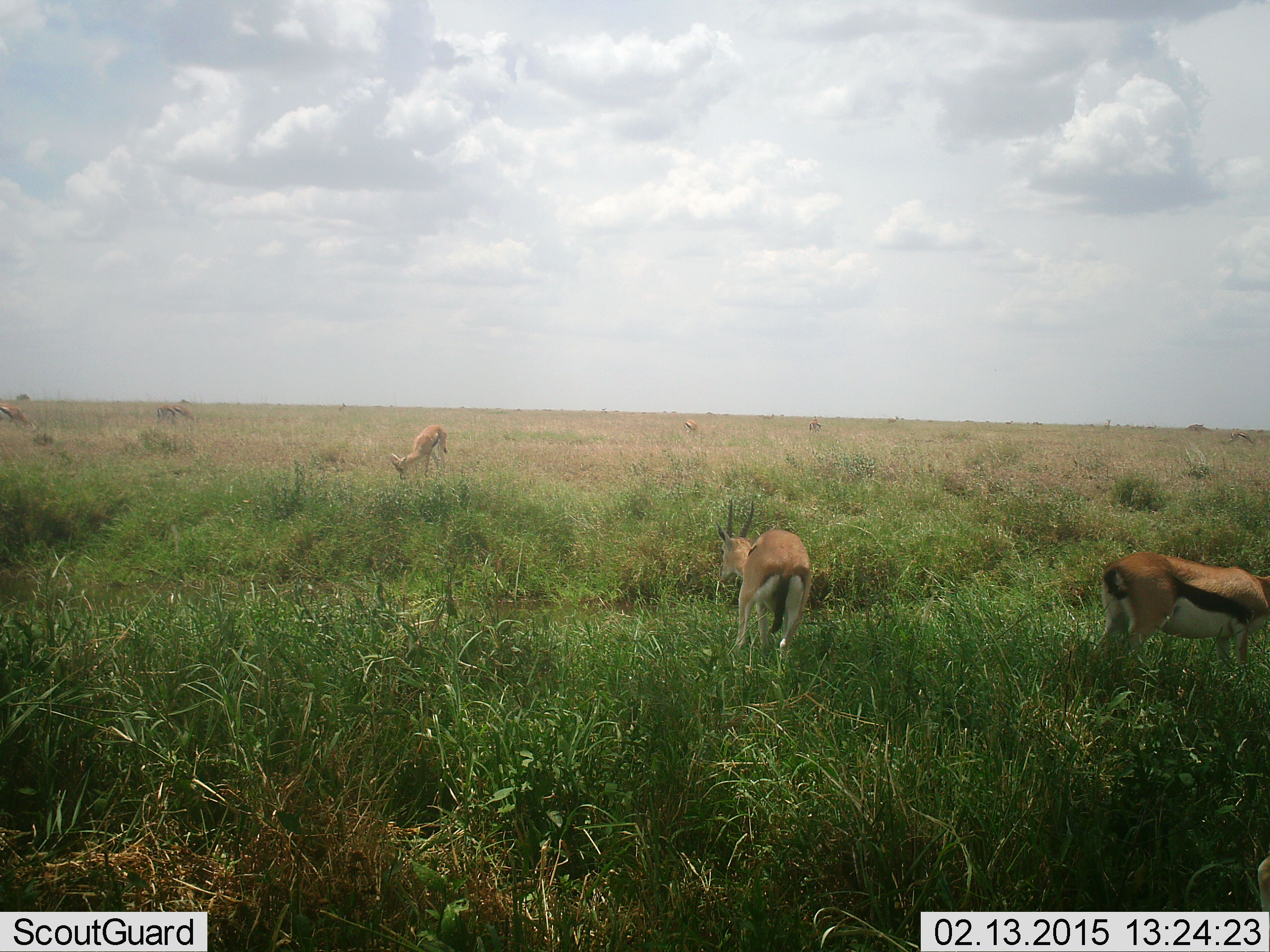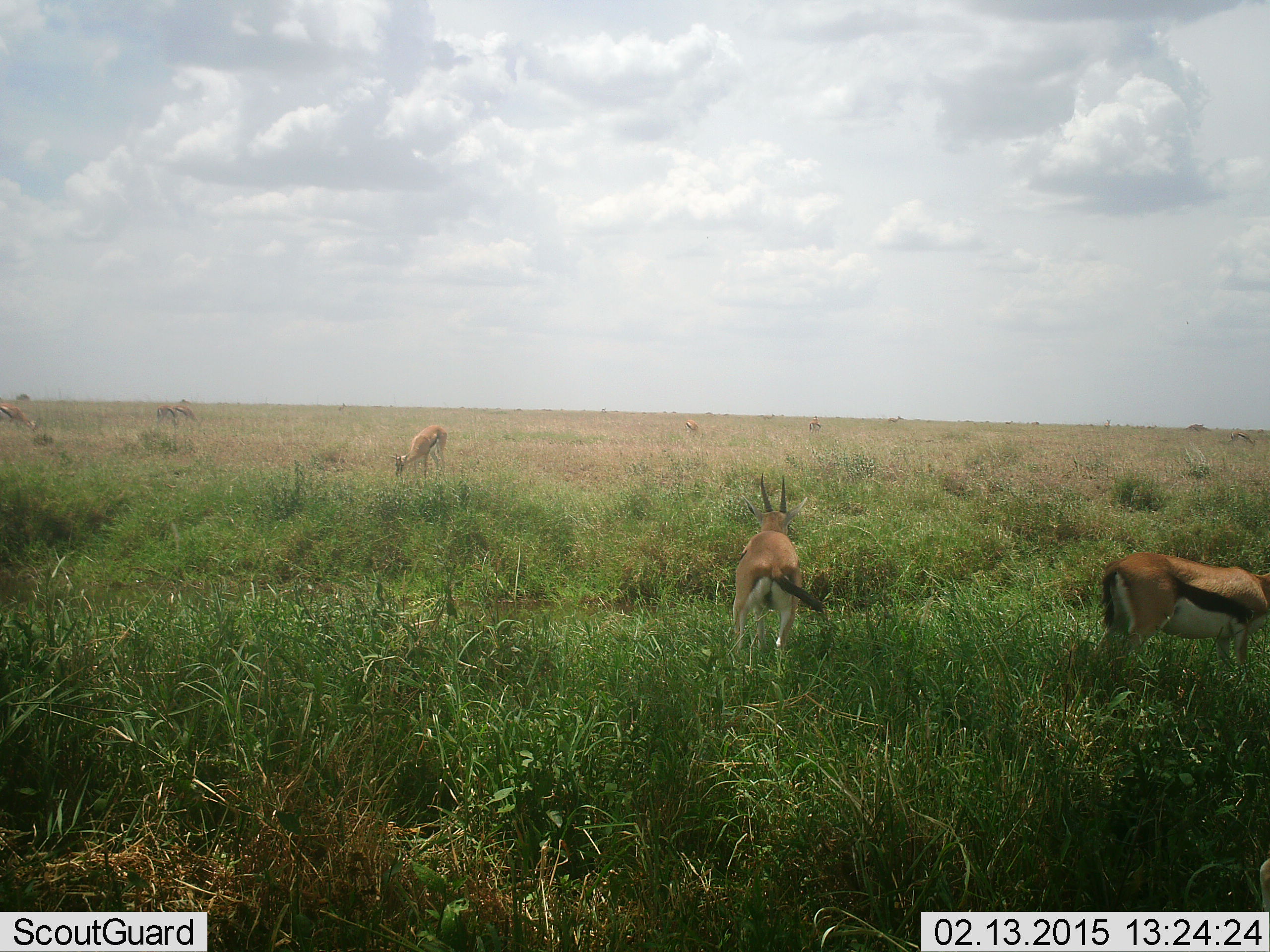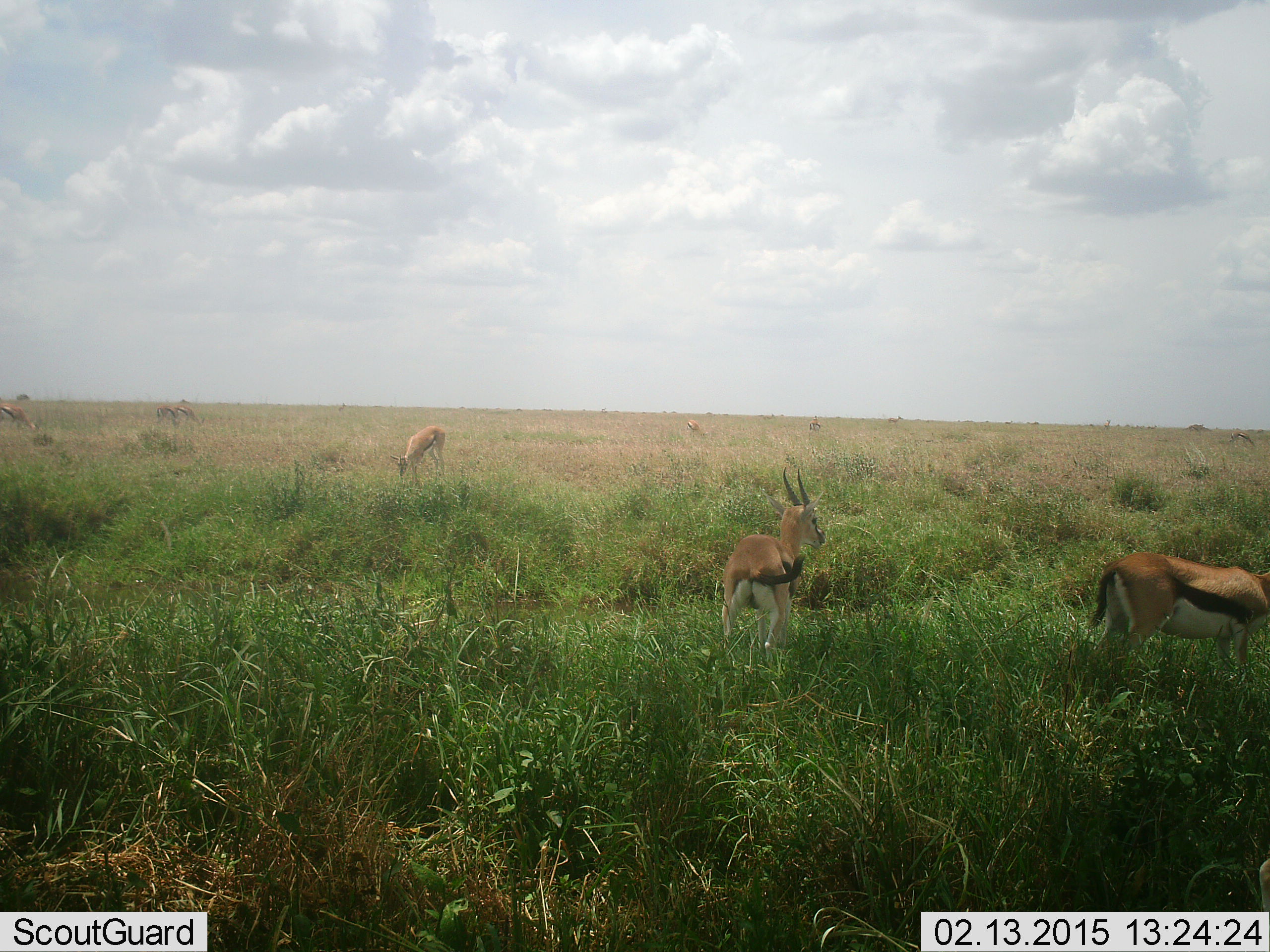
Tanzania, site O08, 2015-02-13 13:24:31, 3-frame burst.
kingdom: Animalia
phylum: Chordata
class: Mammalia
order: Artiodactyla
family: Bovidae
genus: Eudorcas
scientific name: Eudorcas thomsonii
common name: thomson's gazelle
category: gazellethomsons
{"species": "gazellethomsons (thomson's gazelle) (Eudorcas thomsonii)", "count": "6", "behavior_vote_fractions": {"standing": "50%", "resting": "0%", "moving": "10%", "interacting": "0%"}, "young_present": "0%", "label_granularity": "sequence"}